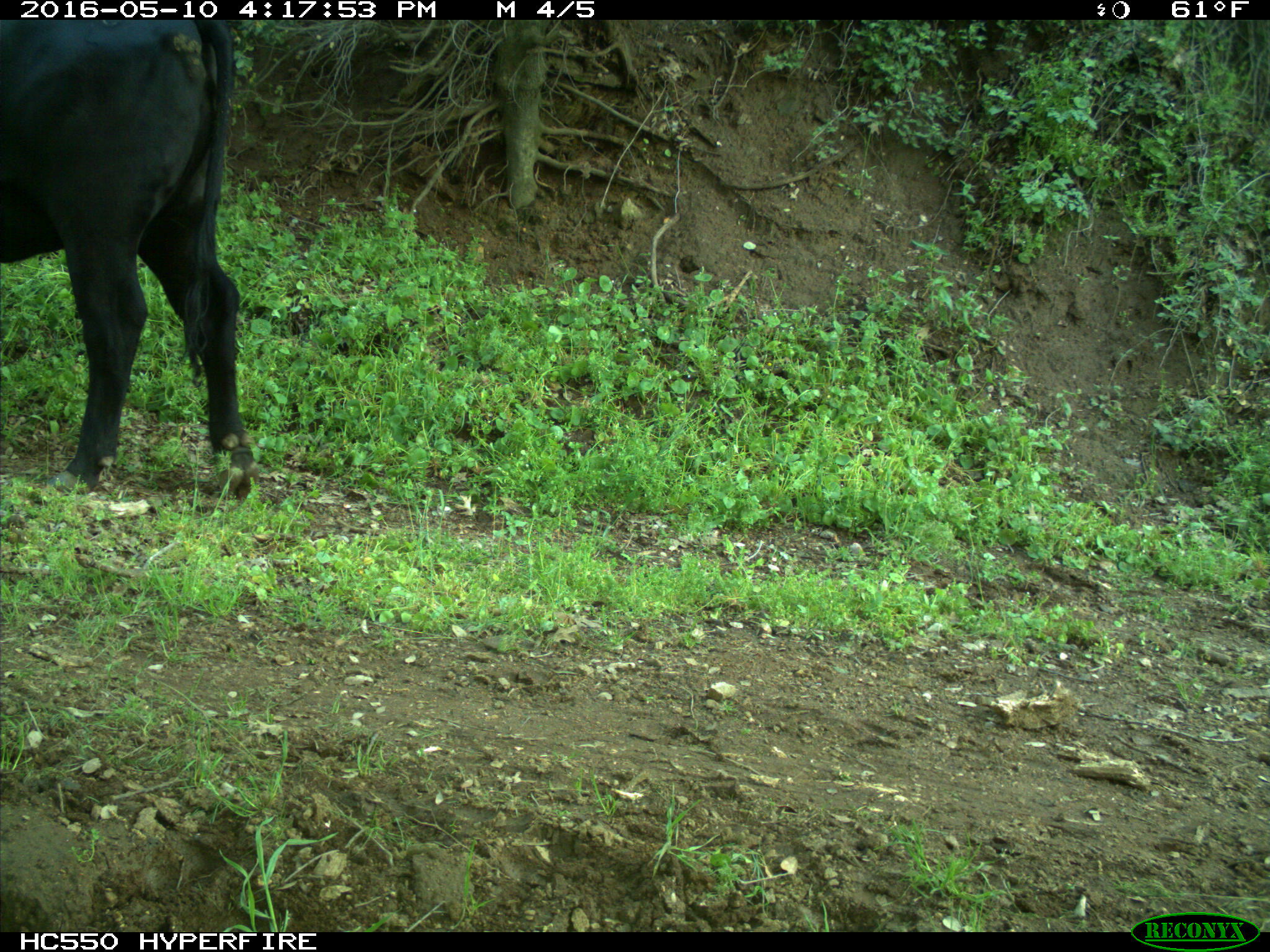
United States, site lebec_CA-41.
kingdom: Animalia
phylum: Chordata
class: Mammalia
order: Artiodactyla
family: Bovidae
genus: Bos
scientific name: Bos taurus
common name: domestic cow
Bos taurus (domestic cow).